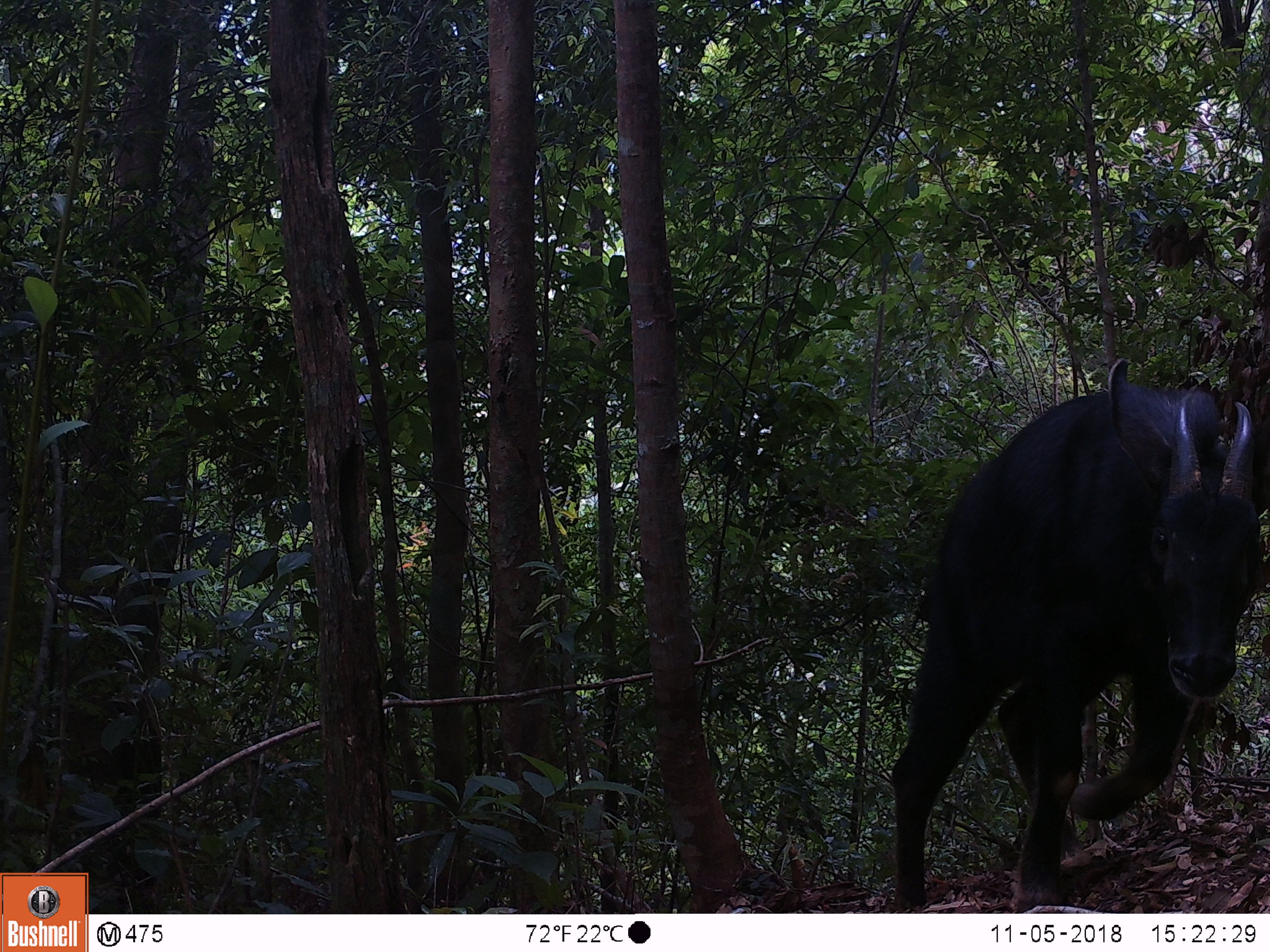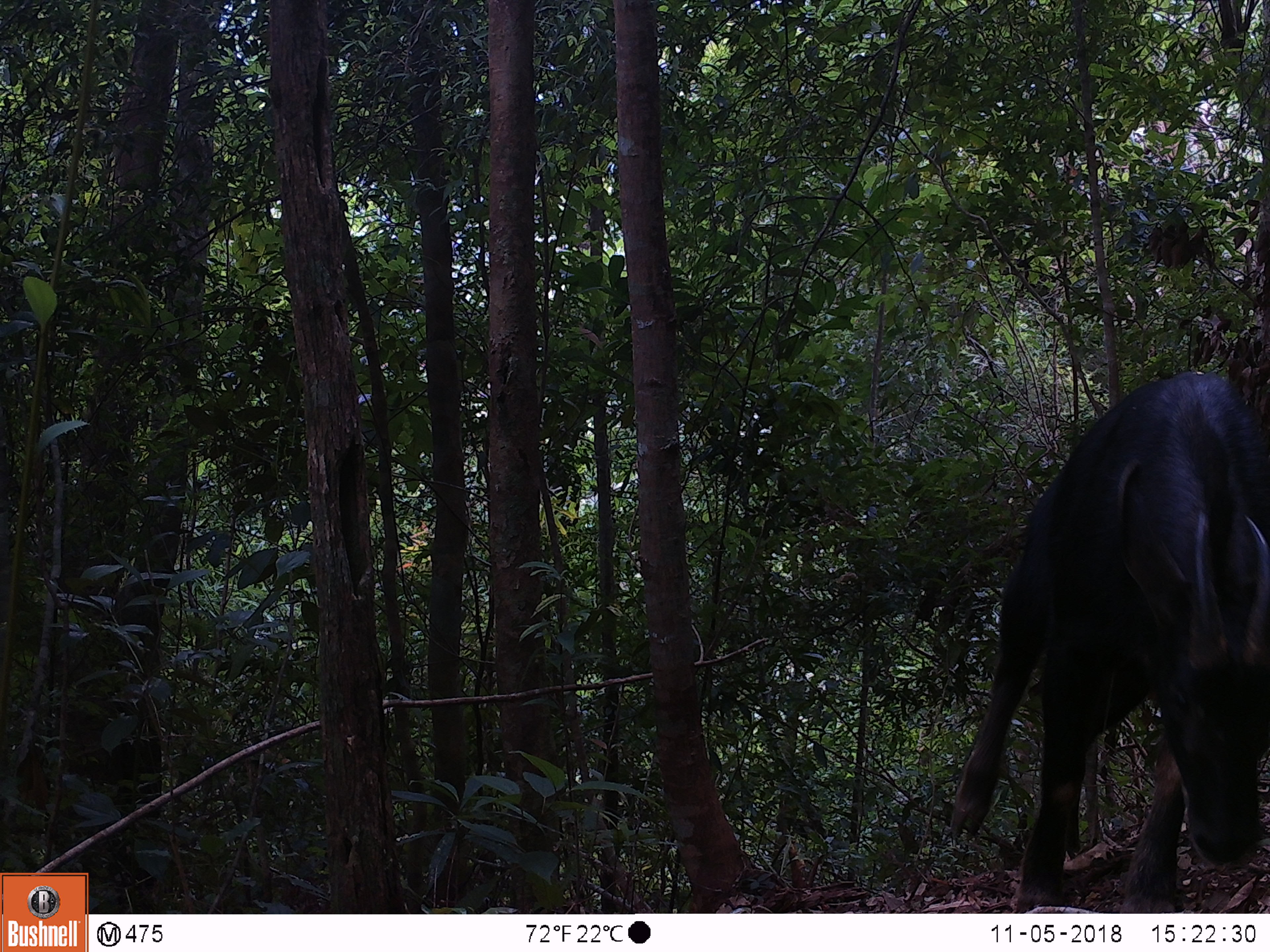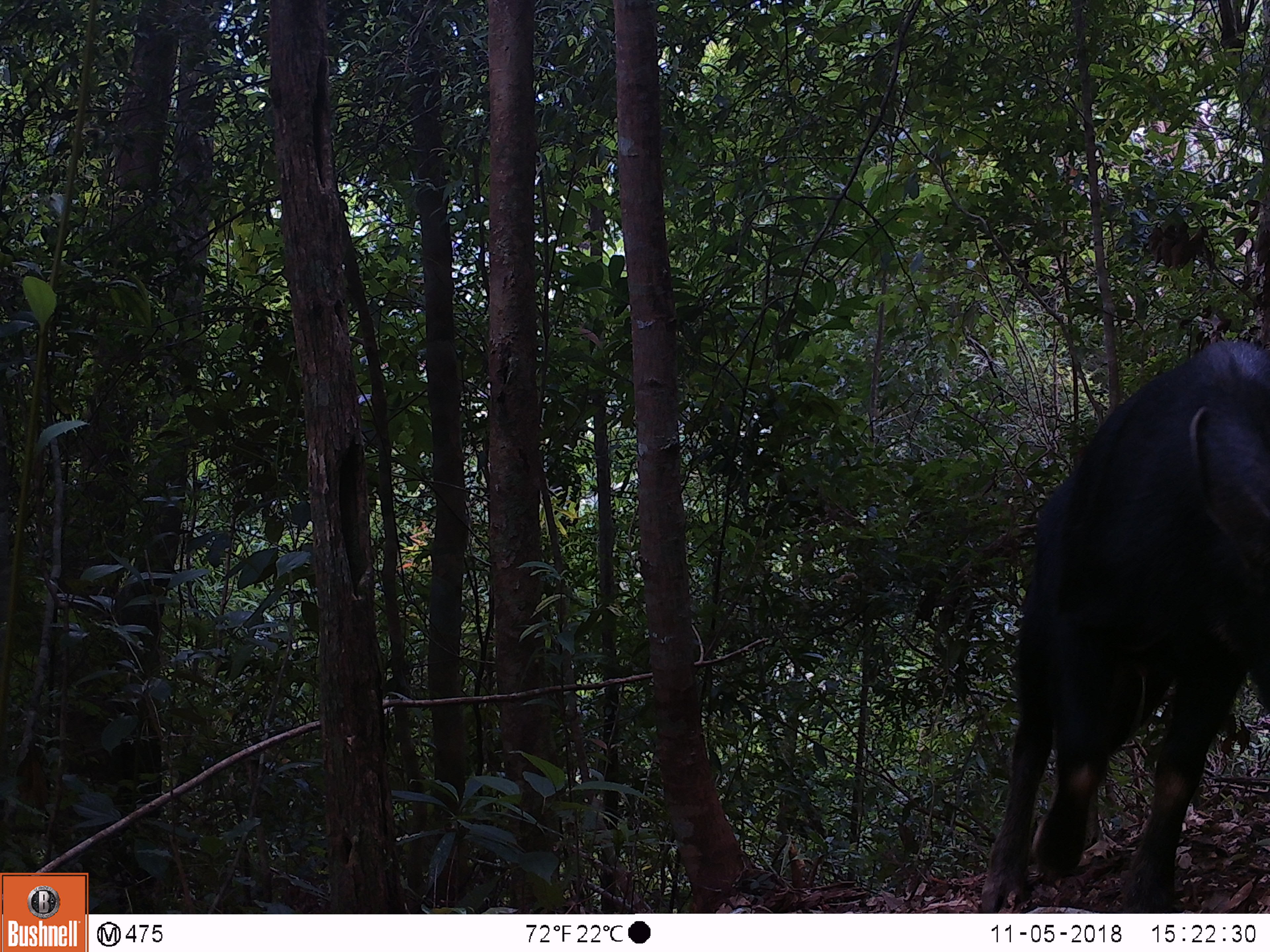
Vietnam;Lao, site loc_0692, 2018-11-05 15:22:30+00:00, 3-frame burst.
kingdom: Animalia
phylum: Chordata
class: Mammalia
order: Artiodactyla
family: Bovidae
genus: Capricornis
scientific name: Capricornis sumatraensis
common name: chinese serow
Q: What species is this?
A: Chinese serow (Capricornis sumatraensis).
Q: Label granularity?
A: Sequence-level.